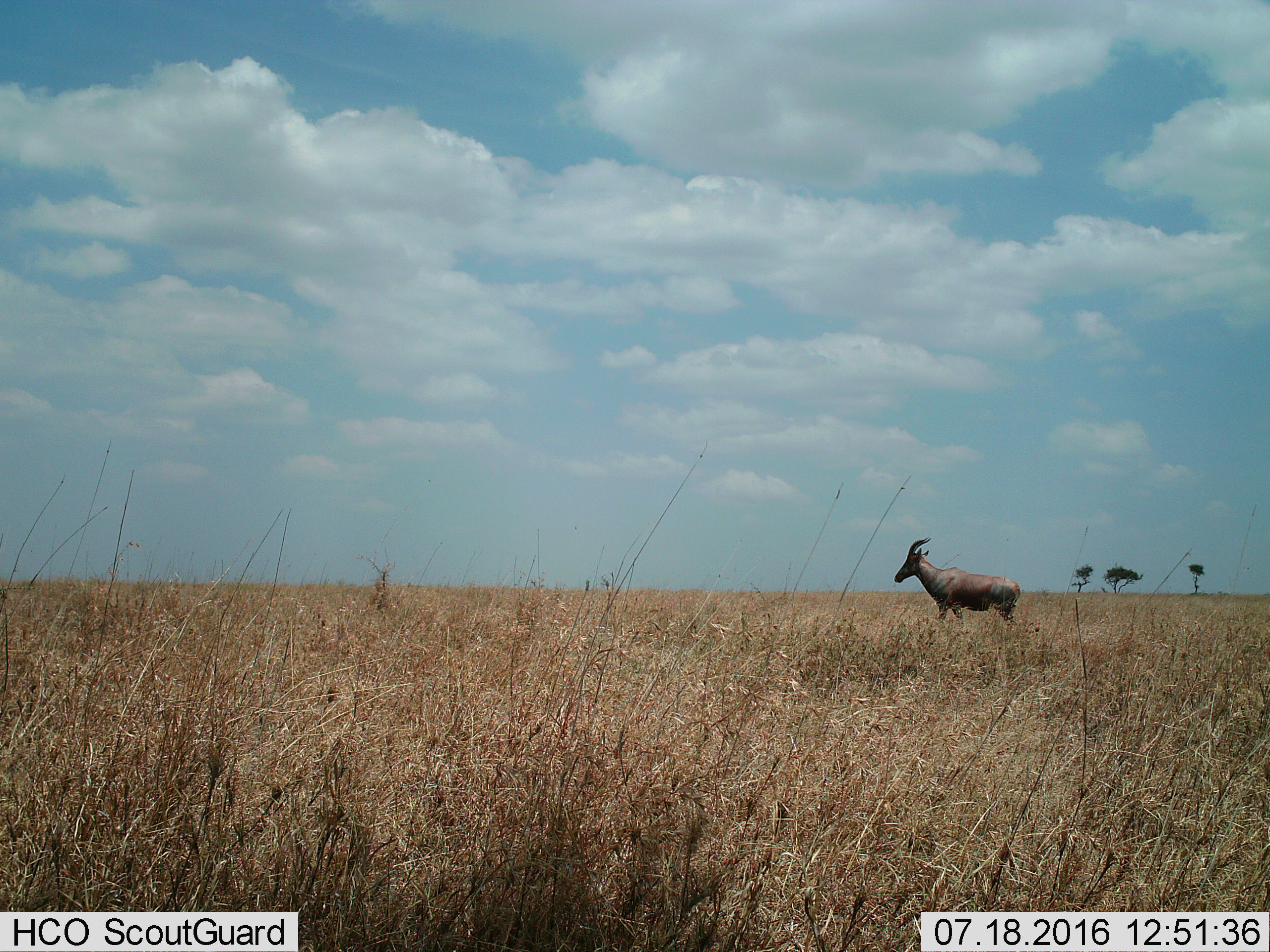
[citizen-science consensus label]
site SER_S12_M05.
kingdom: Animalia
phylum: Chordata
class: Mammalia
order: Artiodactyla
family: Bovidae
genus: Damaliscus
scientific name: Damaliscus lunatus jimela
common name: topi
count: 1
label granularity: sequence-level